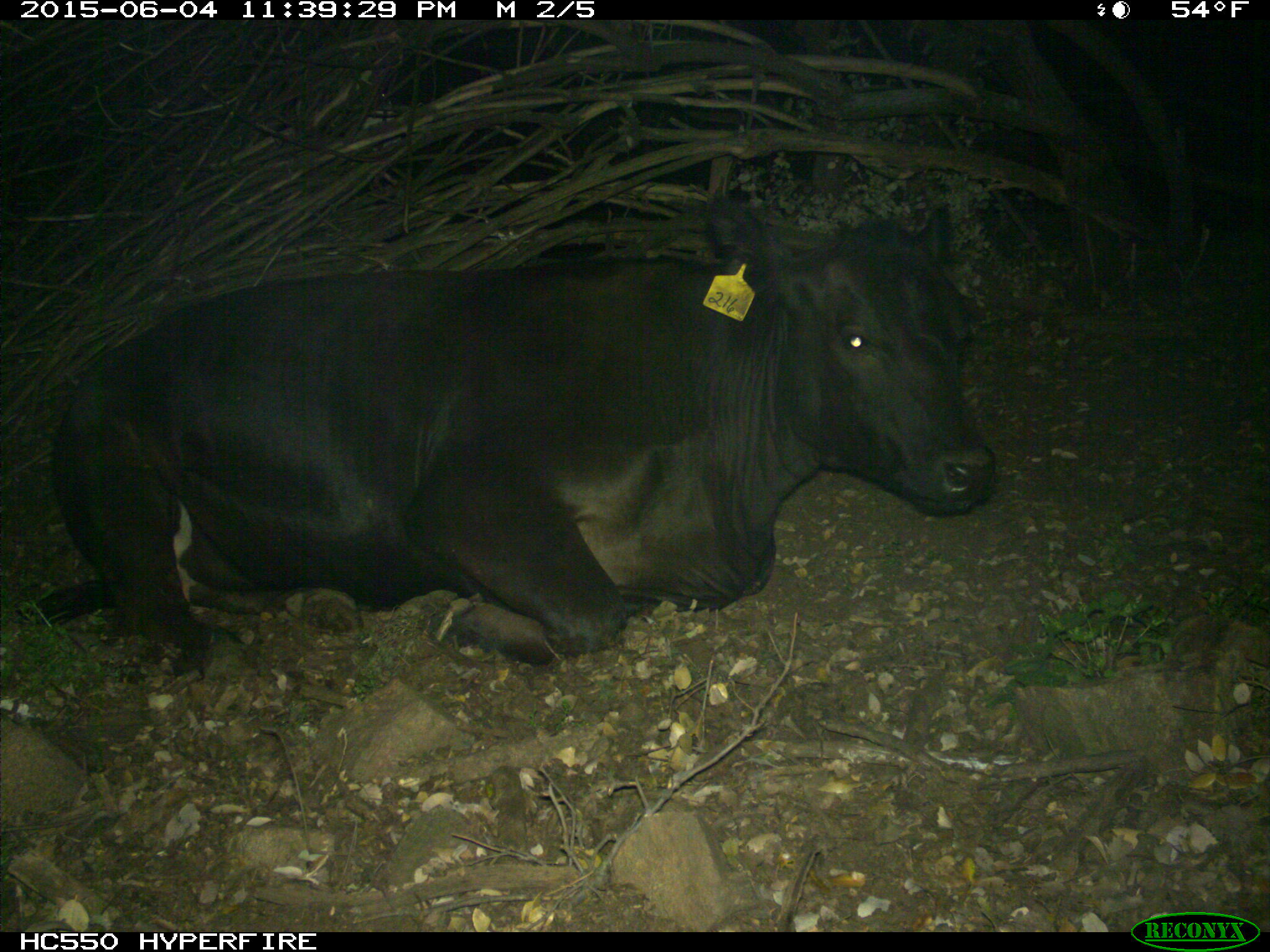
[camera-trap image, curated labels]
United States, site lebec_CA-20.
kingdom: Animalia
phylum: Chordata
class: Mammalia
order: Artiodactyla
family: Bovidae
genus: Bos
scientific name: Bos taurus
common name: domestic cow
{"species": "Bos taurus (domestic cow)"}